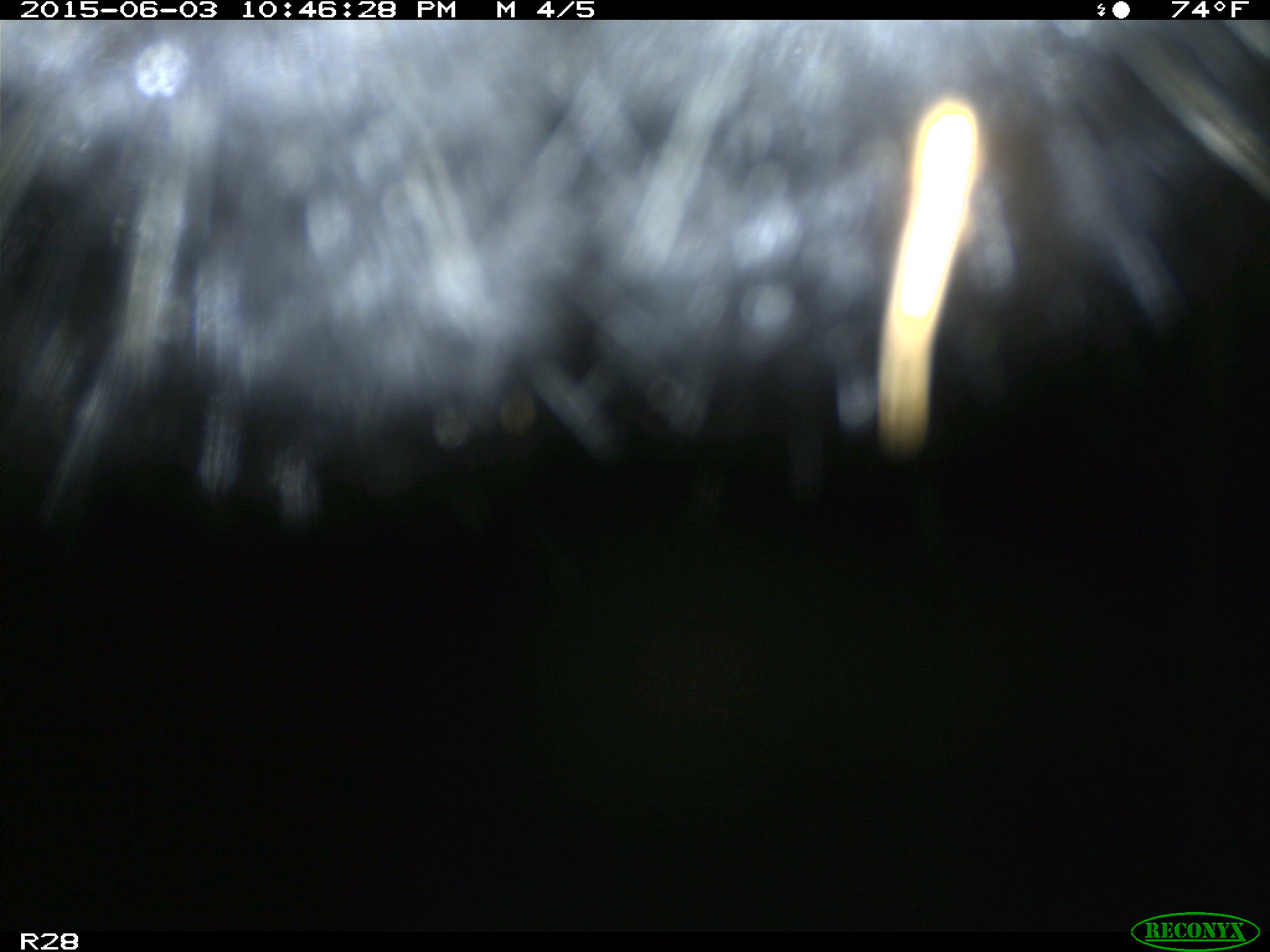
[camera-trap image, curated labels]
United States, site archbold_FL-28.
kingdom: Animalia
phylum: Chordata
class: Mammalia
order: Artiodactyla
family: Bovidae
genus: Bos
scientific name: Bos taurus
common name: domestic cow